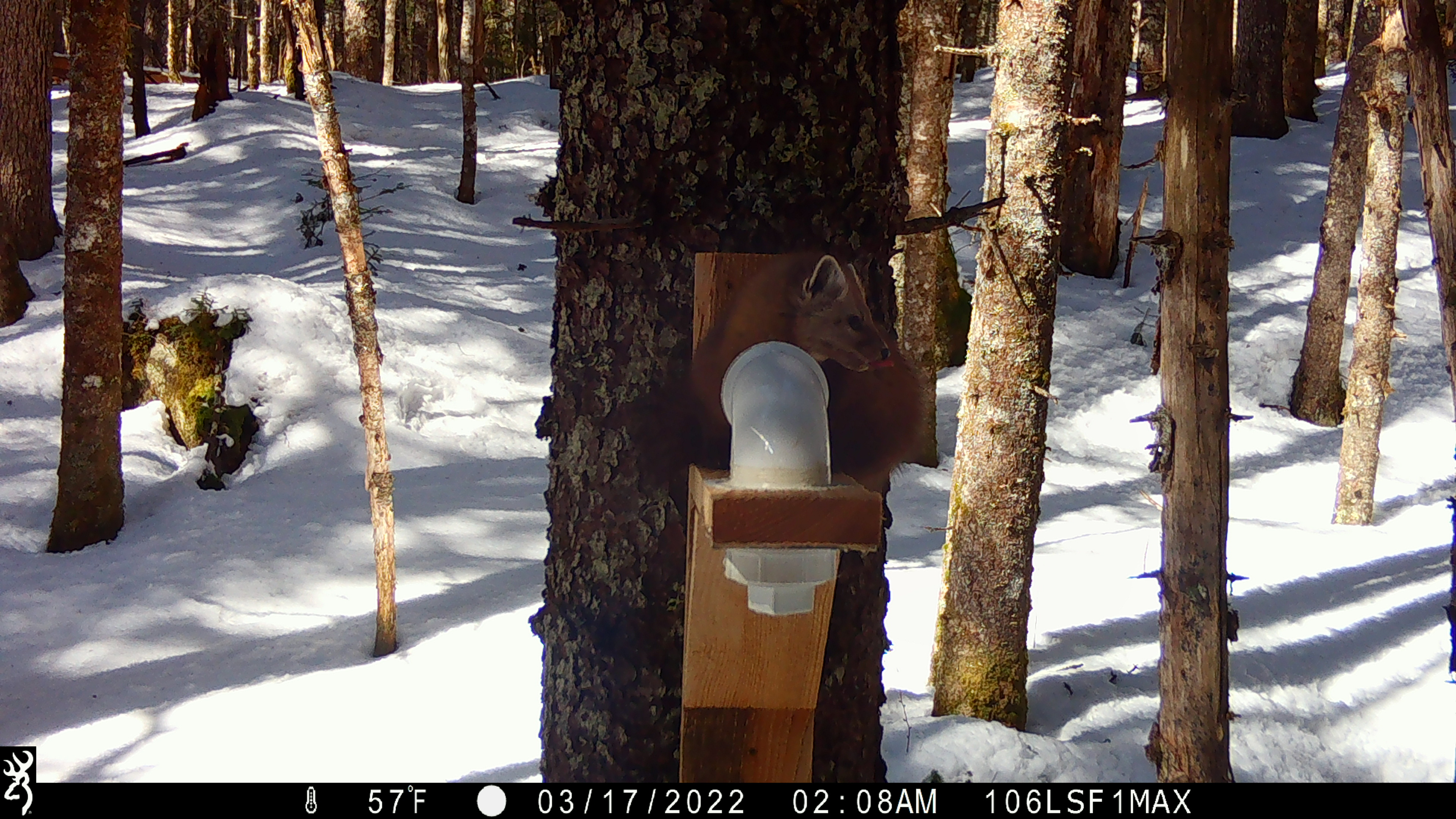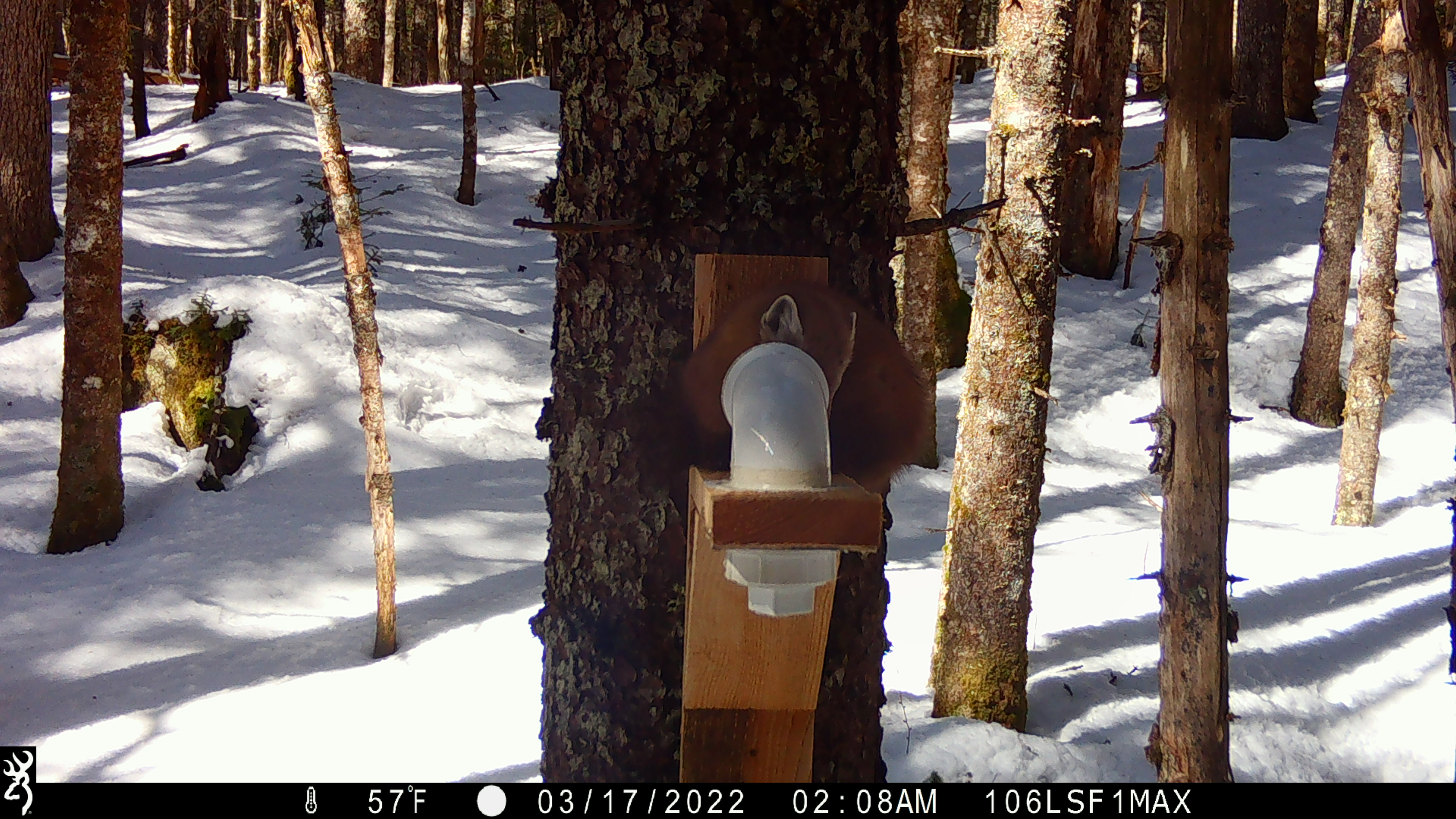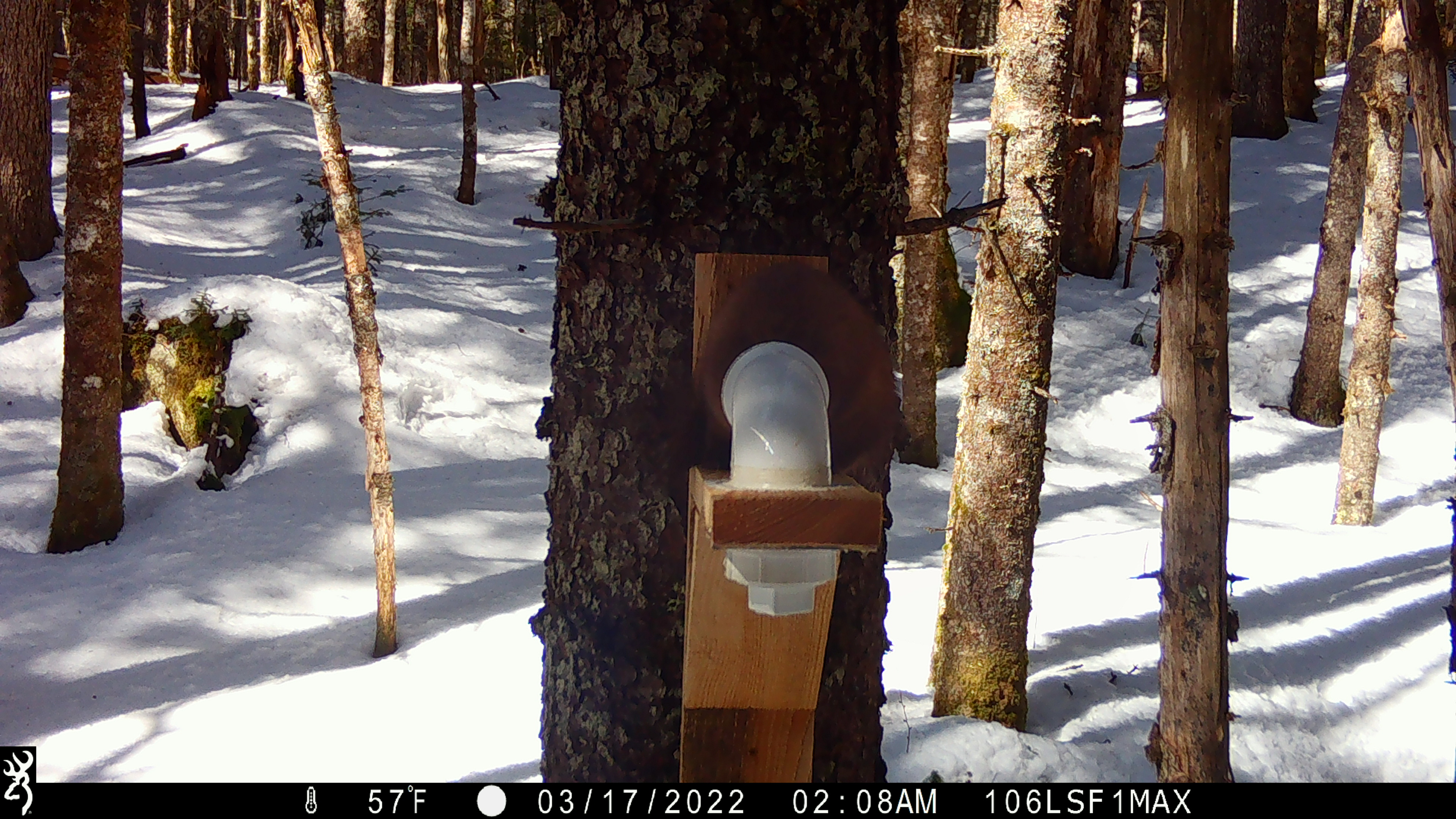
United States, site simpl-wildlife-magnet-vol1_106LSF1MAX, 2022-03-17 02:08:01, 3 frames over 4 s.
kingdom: Animalia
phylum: Chordata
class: Mammalia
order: Carnivora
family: Mustelidae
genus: Martes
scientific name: Martes americana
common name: american marten